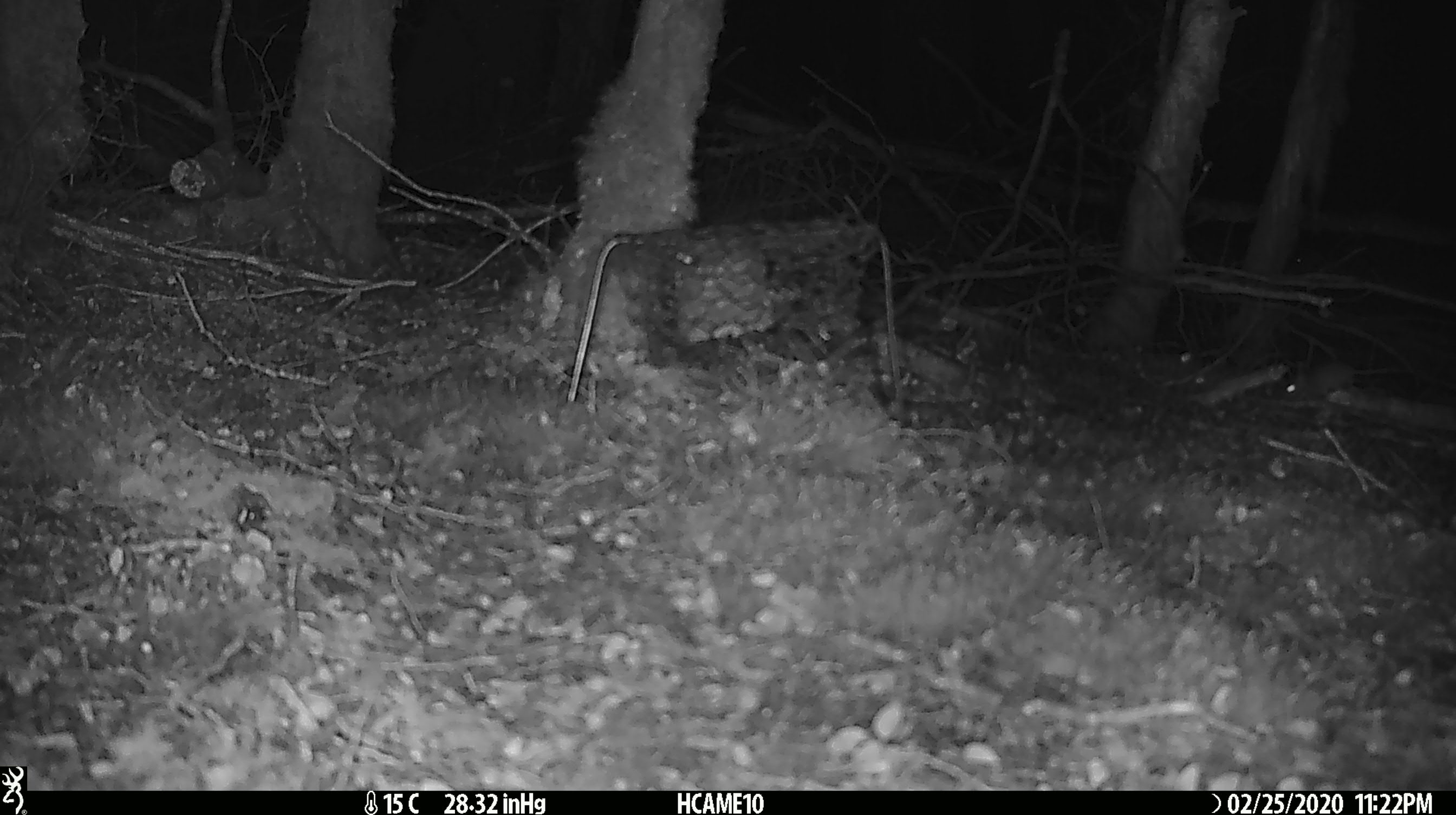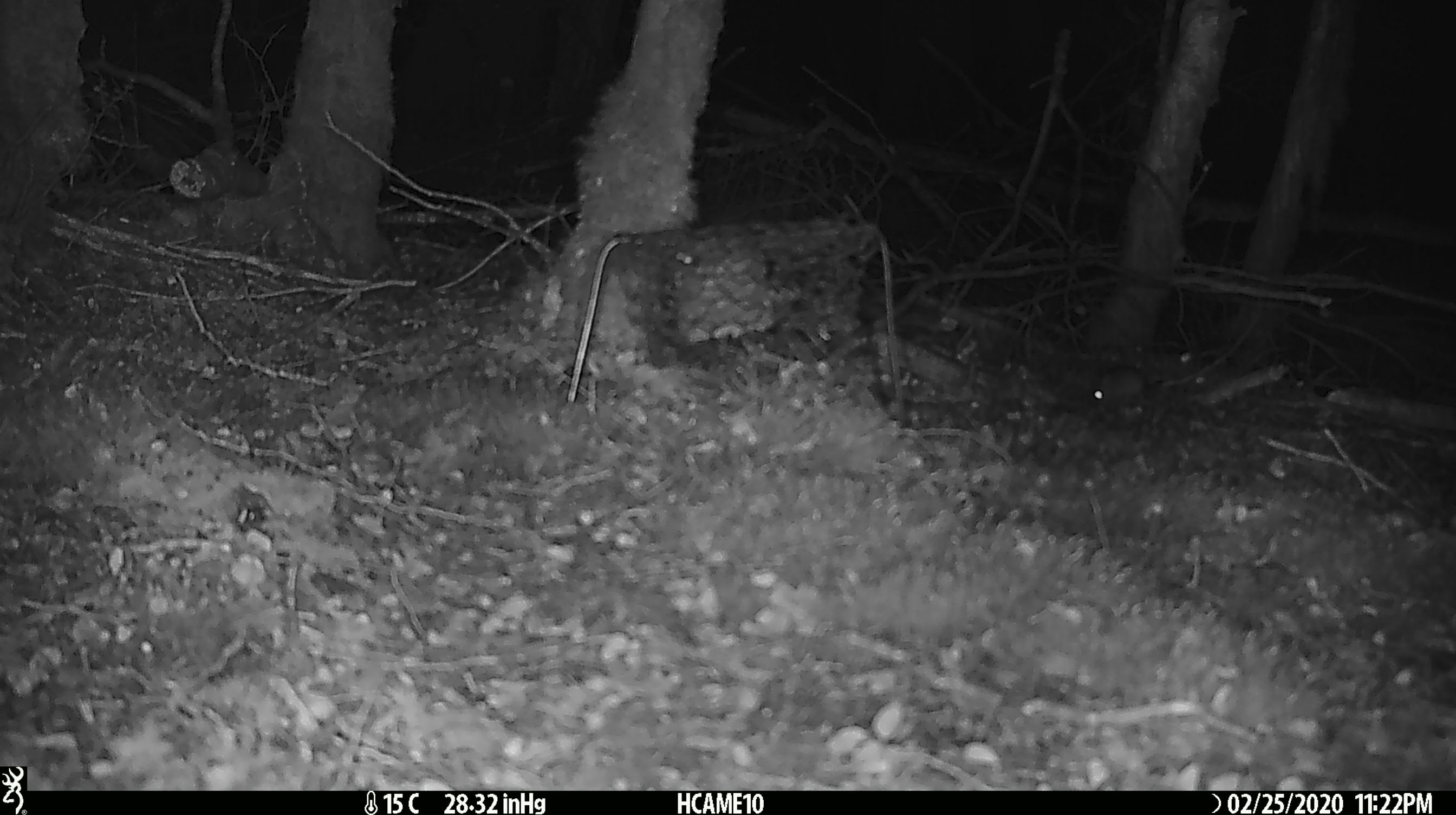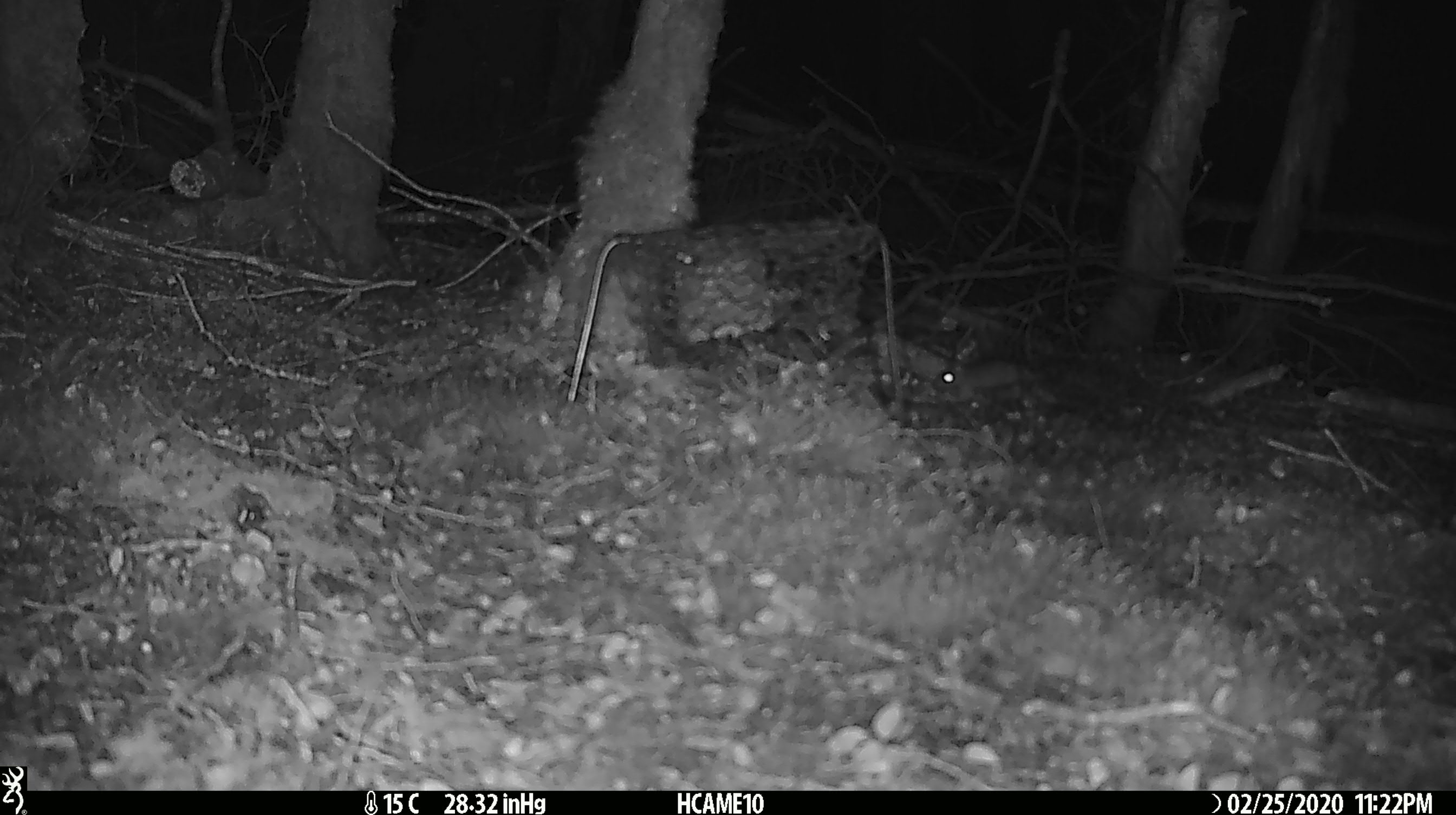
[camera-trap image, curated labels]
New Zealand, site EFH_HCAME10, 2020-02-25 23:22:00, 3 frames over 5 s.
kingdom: Animalia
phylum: Chordata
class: Mammalia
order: Rodentia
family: Muridae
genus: Mus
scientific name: Mus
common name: mouse